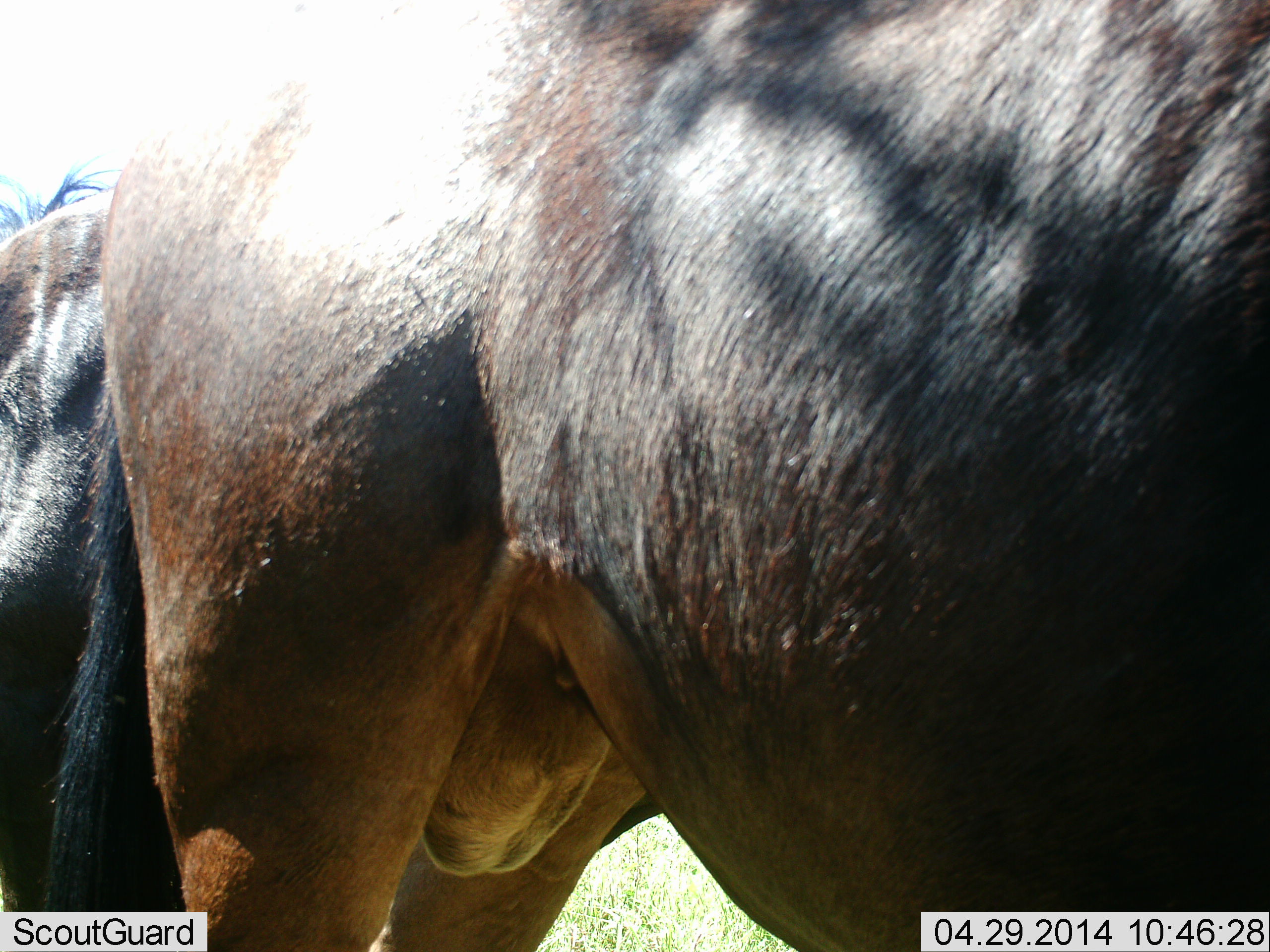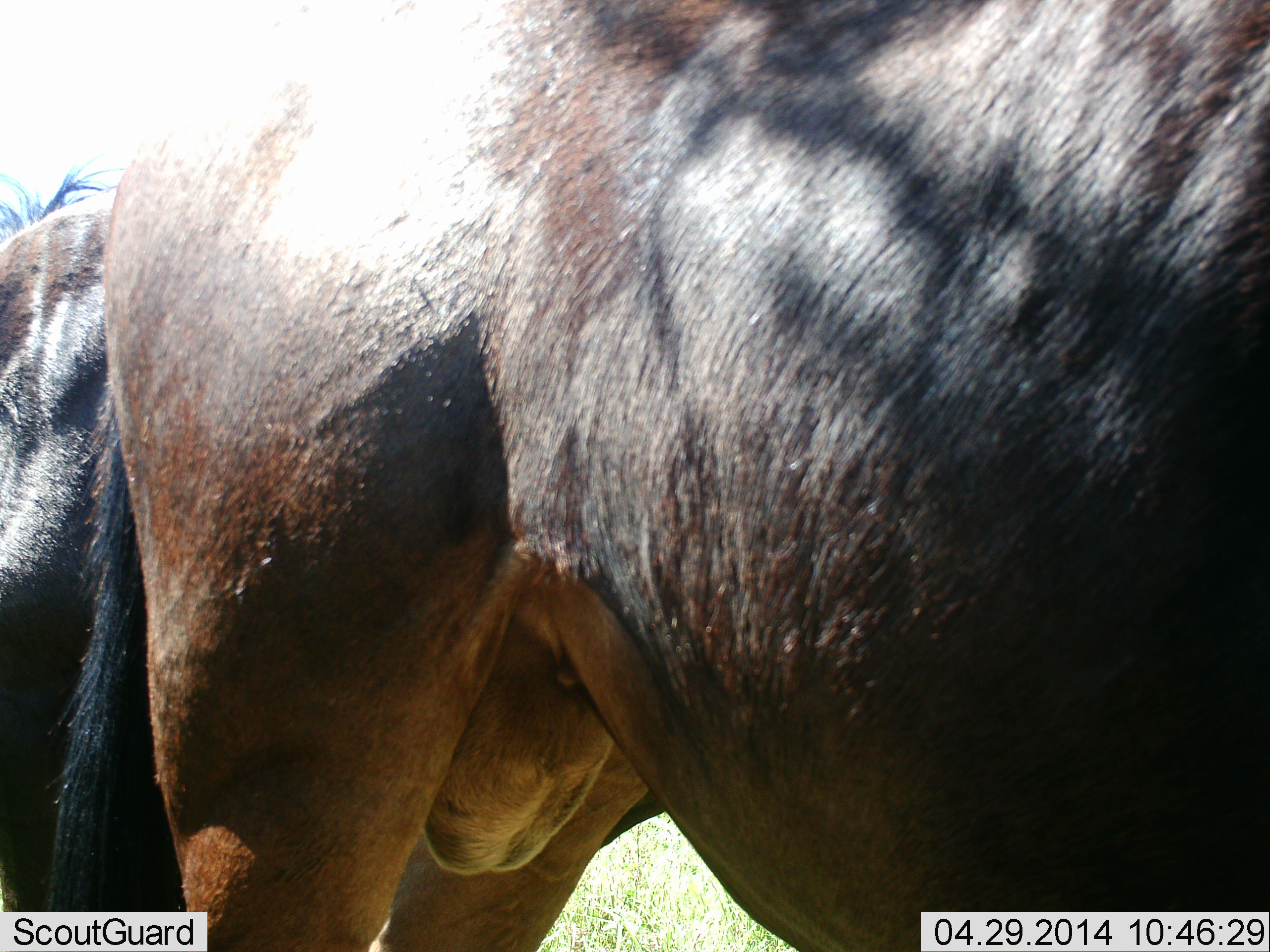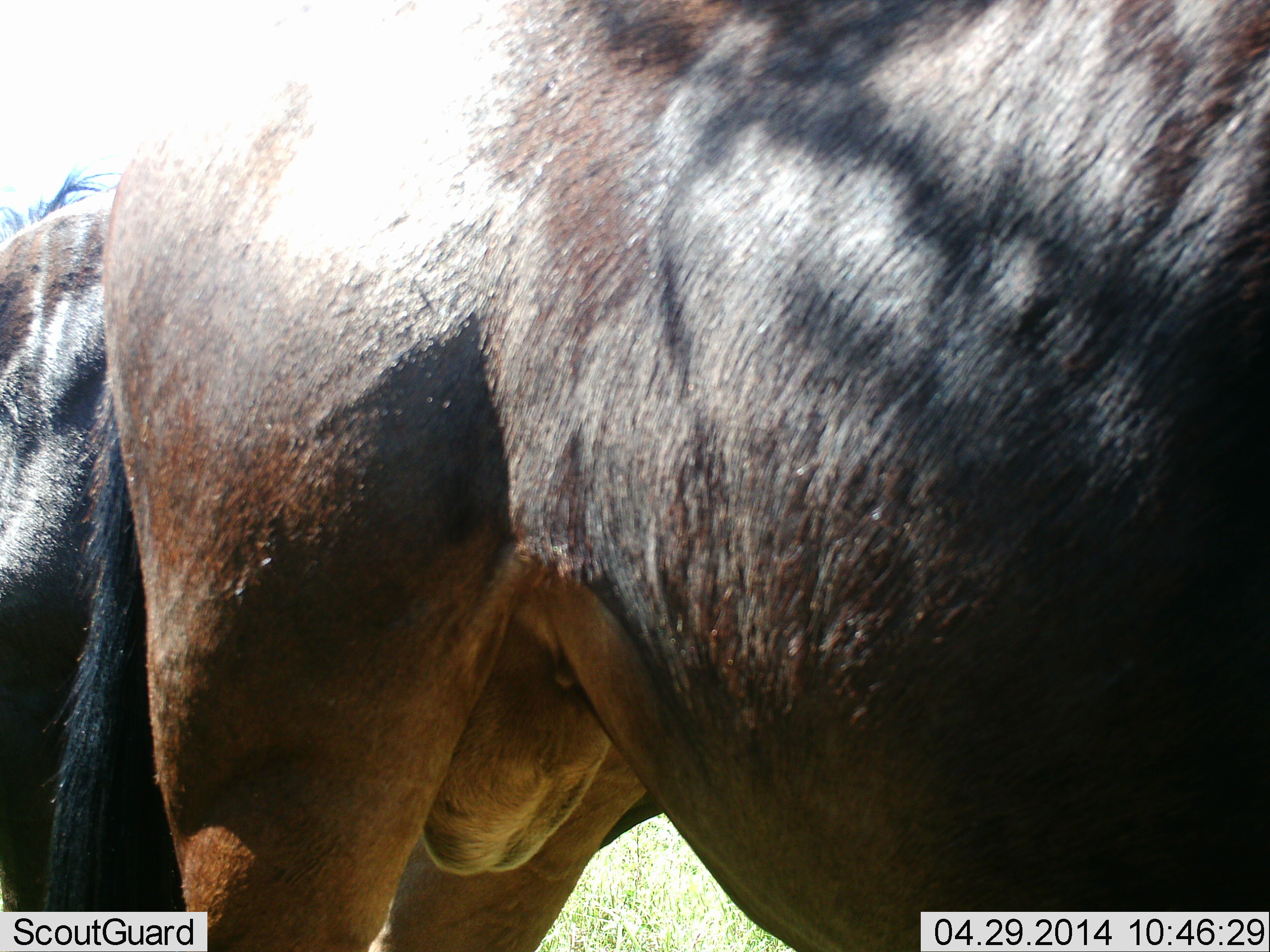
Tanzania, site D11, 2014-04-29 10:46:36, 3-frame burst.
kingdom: Animalia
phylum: Chordata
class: Mammalia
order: Artiodactyla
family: Bovidae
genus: Connochaetes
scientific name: Connochaetes taurinus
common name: blue wildebeest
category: wildebeest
Wildebeest (blue wildebeest) (Connochaetes taurinus), count 2. Behavior (volunteer vote fractions): standing 80%, resting 0%, moving 0%, interacting 10%. Young present (vote fraction): 0%. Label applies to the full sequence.